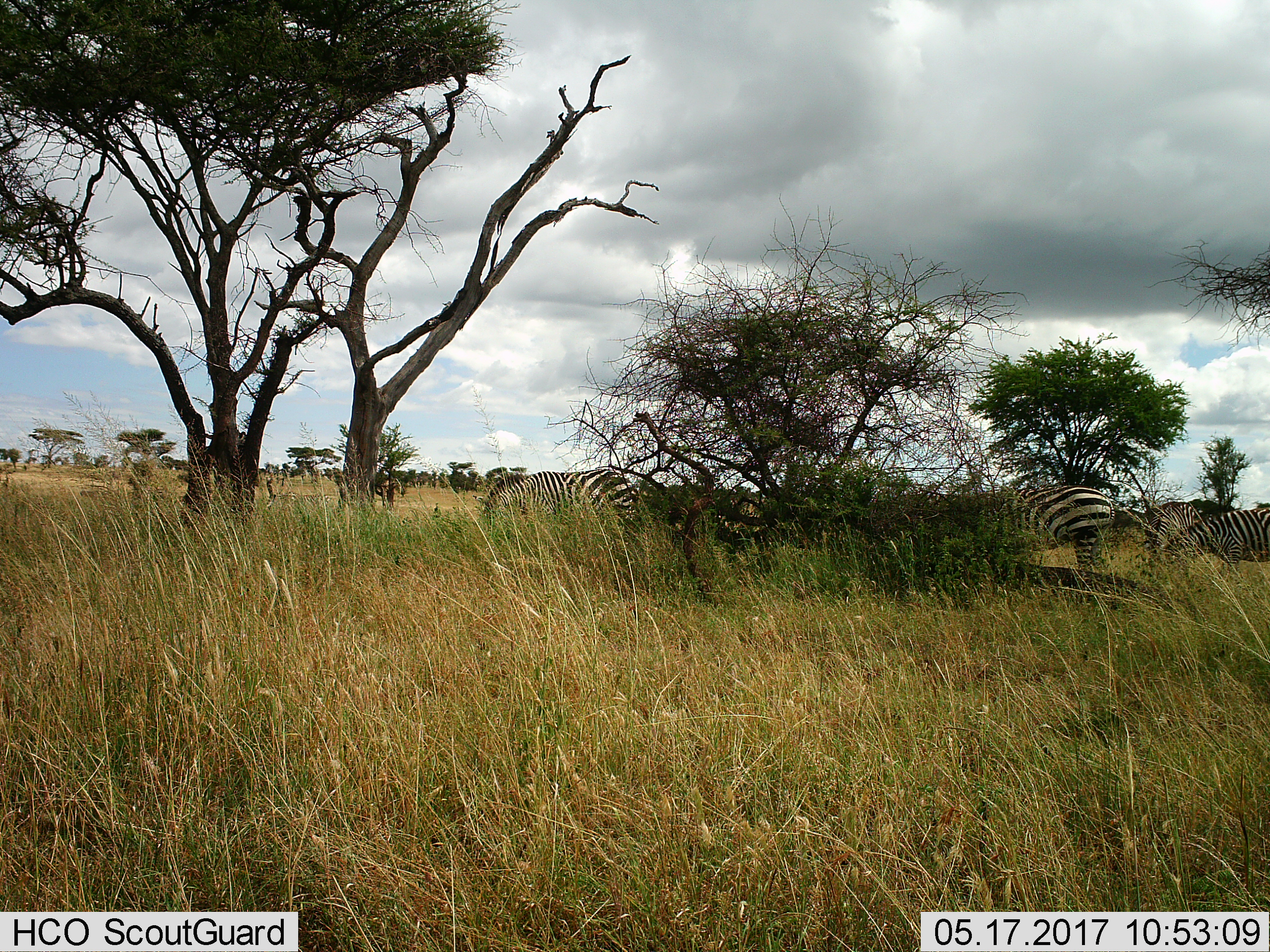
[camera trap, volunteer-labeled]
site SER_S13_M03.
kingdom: Animalia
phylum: Chordata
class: Mammalia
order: Perissodactyla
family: Equidae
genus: Equus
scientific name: Equus quagga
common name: plains zebra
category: zebraplains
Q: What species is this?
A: Zebraplains (plains zebra) (Equus quagga).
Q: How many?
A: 4.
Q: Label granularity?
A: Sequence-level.